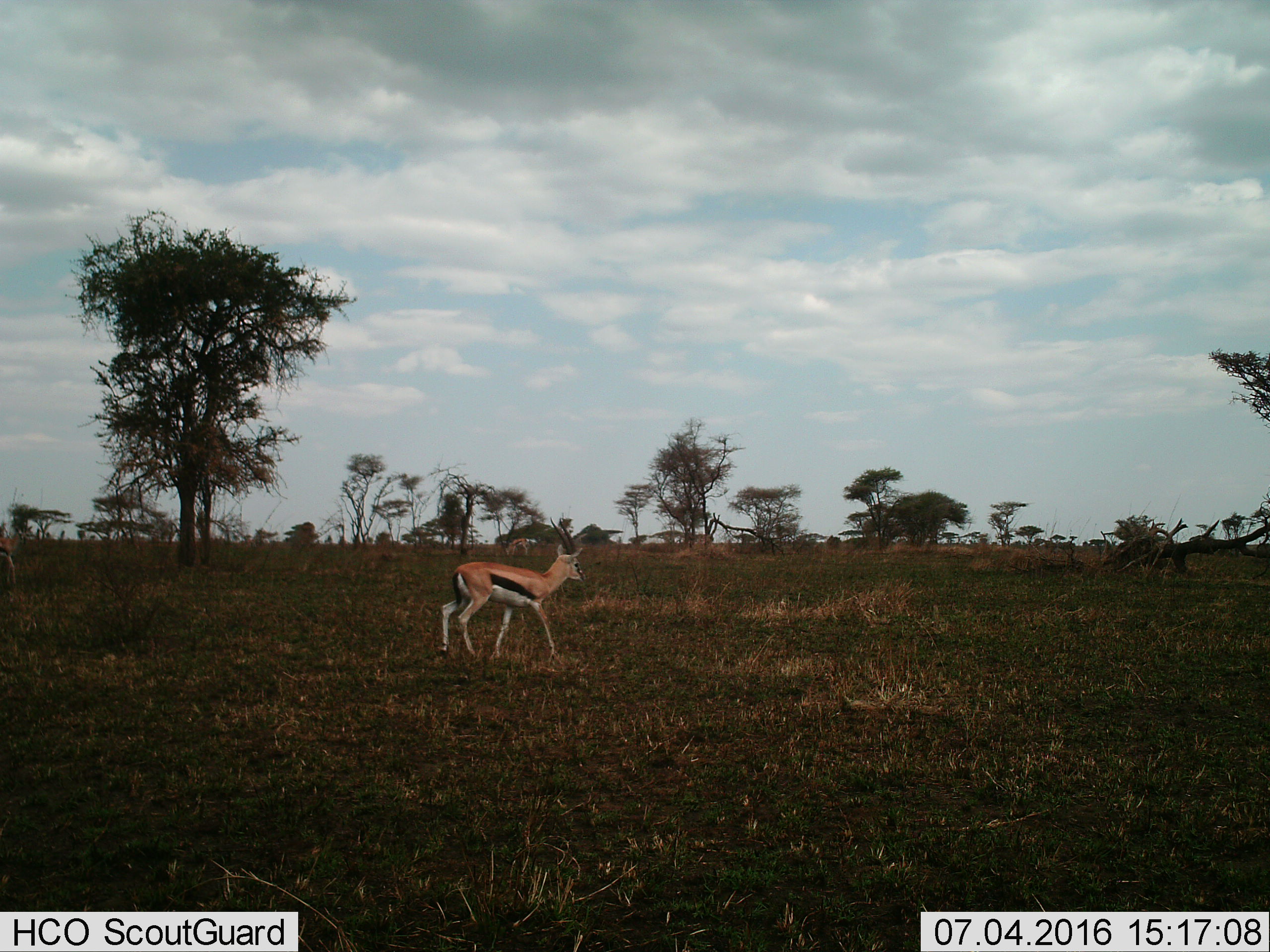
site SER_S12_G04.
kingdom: Animalia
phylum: Chordata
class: Mammalia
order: Artiodactyla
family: Bovidae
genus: Eudorcas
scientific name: Eudorcas thomsonii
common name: thomson's gazelle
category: gazellethomsons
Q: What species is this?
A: Gazellethomsons (thomson's gazelle) (Eudorcas thomsonii).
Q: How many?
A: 1.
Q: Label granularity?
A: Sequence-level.